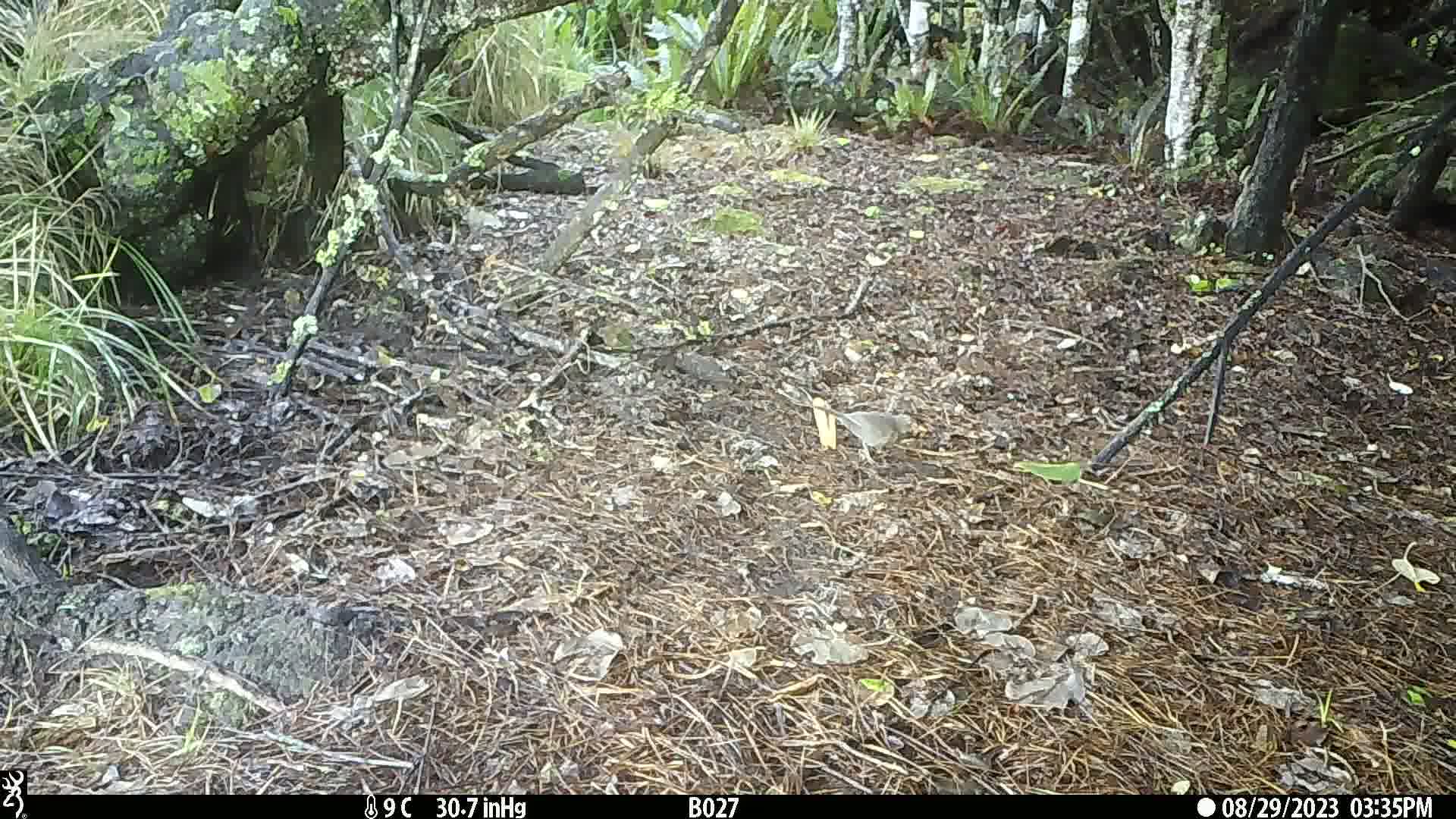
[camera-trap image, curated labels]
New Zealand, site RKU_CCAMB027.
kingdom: Animalia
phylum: Chordata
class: Aves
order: Passeriformes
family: Turdidae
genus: Turdus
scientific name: Turdus merula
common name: eurasian blackbird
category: blackbird